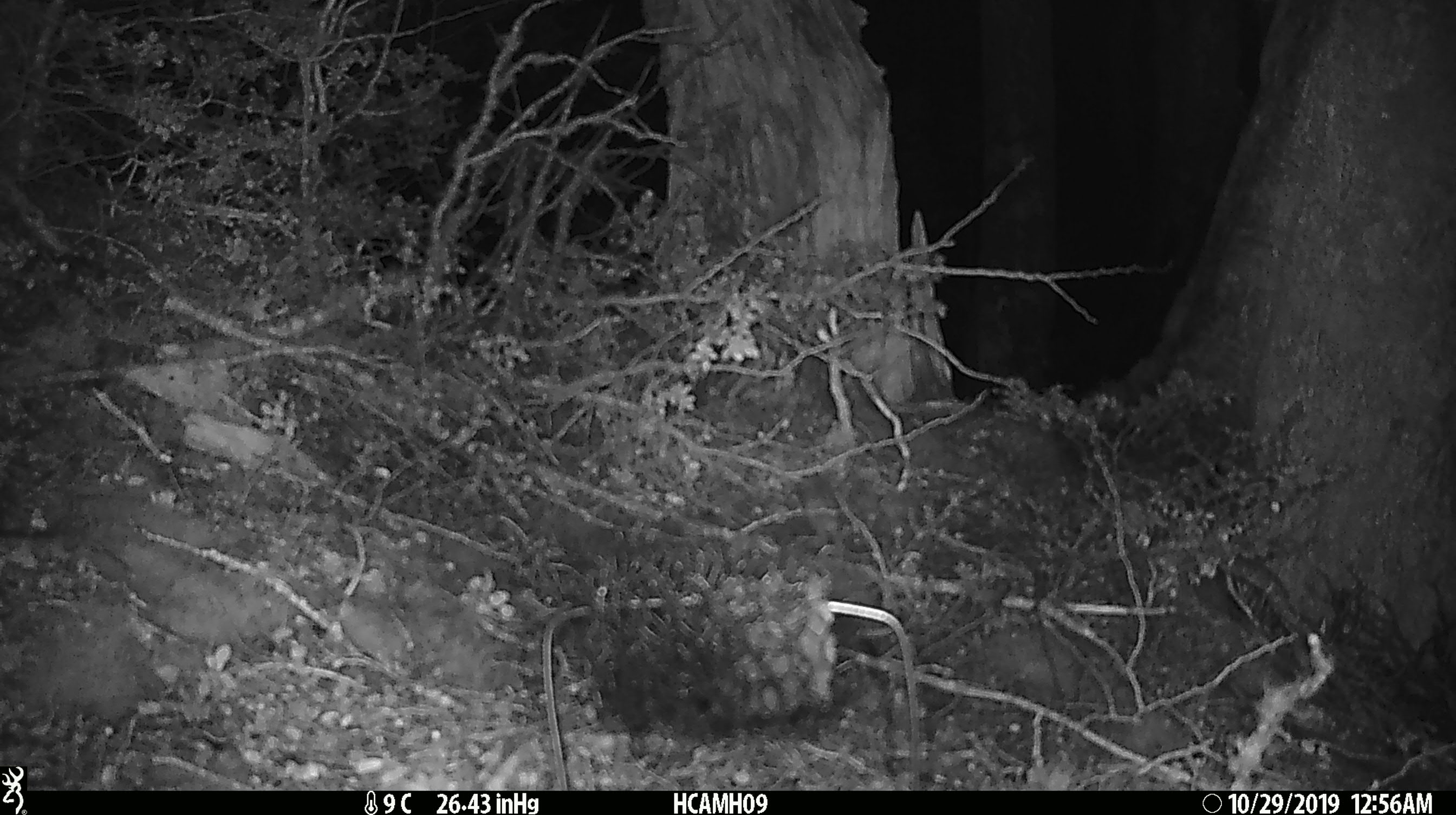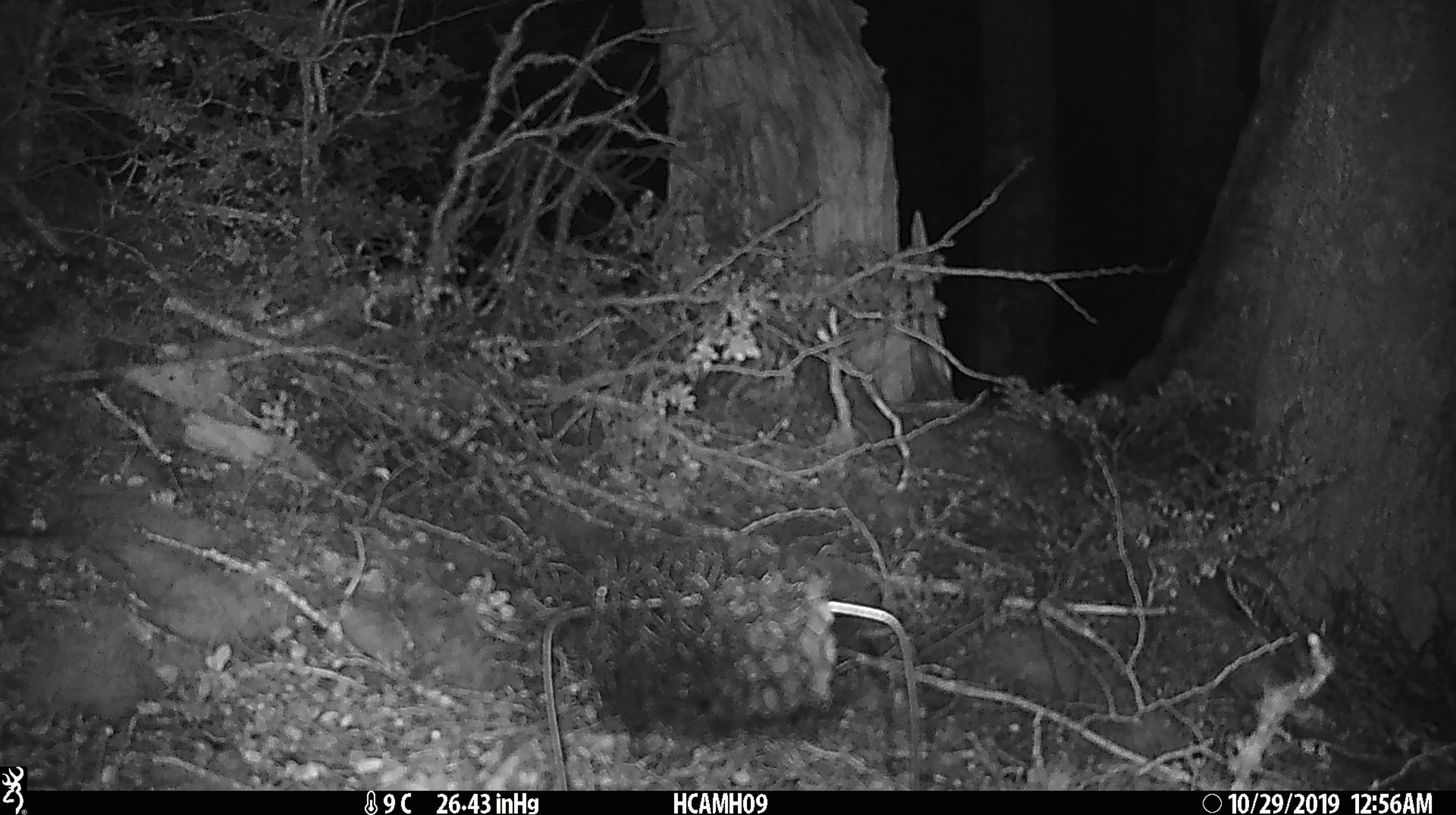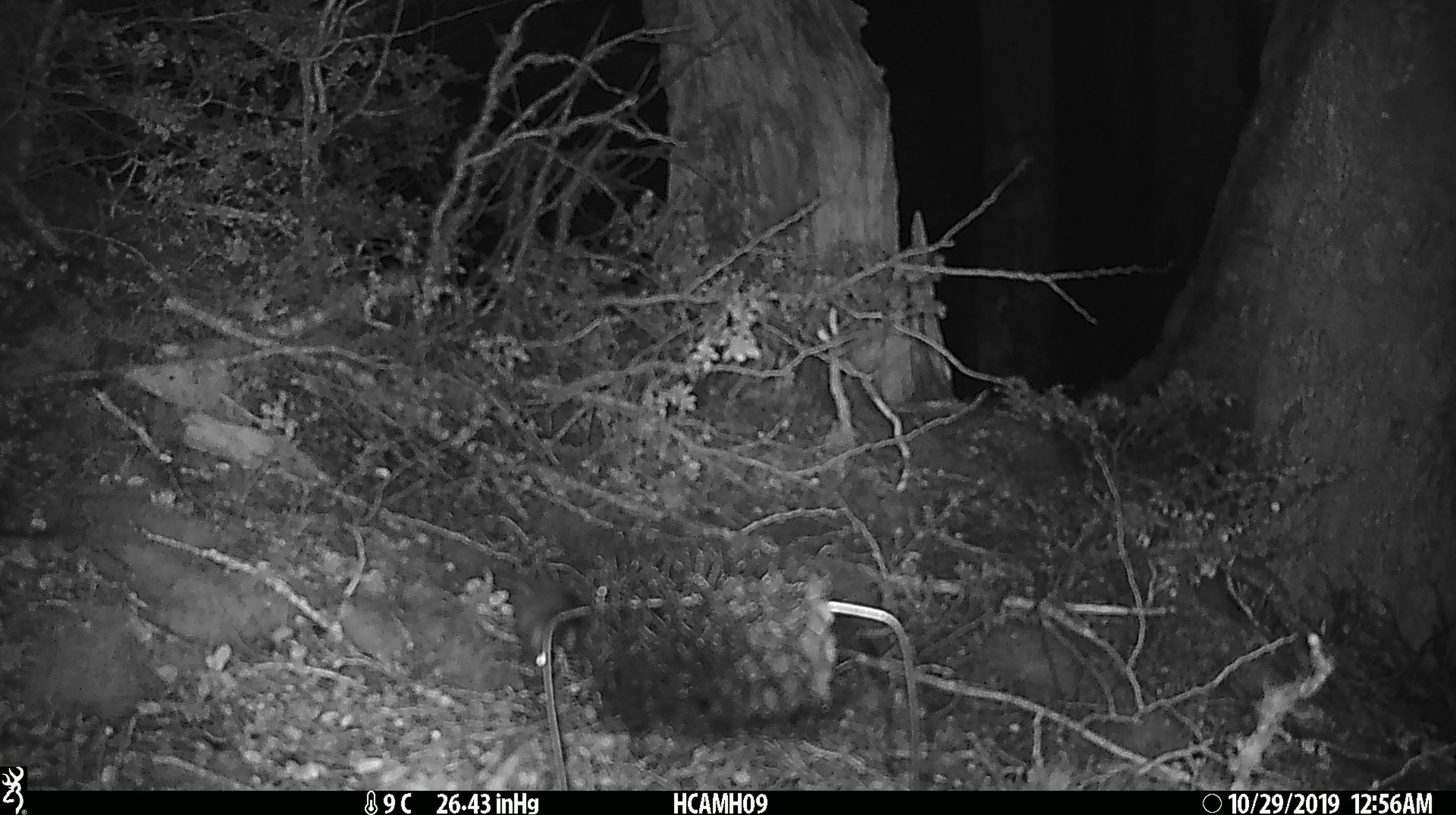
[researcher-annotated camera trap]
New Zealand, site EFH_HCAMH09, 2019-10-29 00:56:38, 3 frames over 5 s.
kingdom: Animalia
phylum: Chordata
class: Mammalia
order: Rodentia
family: Muridae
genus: Mus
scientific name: Mus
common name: mouse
Mouse (Mus).